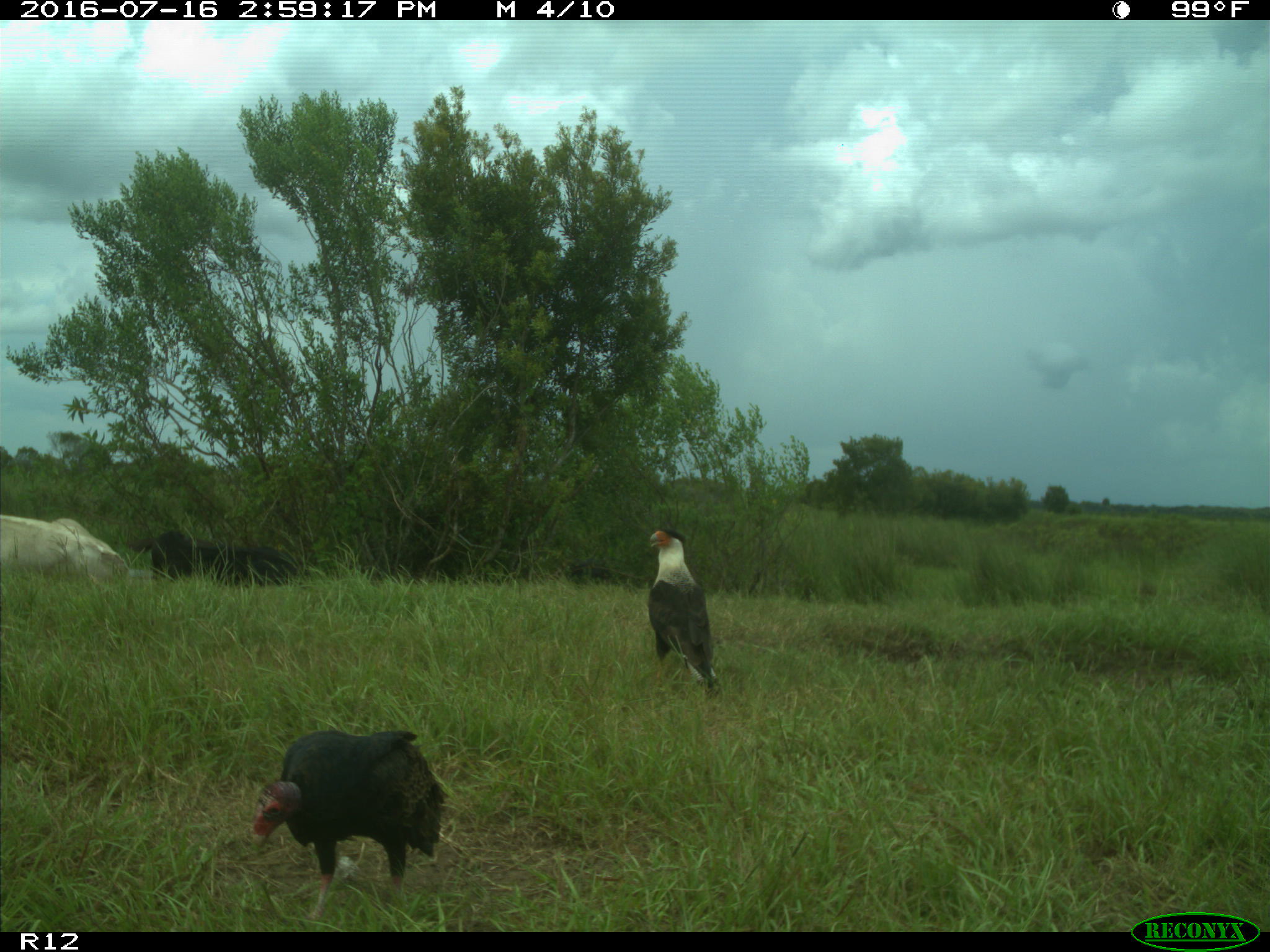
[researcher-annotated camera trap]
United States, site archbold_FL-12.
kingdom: Animalia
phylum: Chordata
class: Mammalia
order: Artiodactyla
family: Bovidae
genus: Bos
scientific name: Bos taurus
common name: domestic cow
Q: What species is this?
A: Bos taurus (domestic cow).